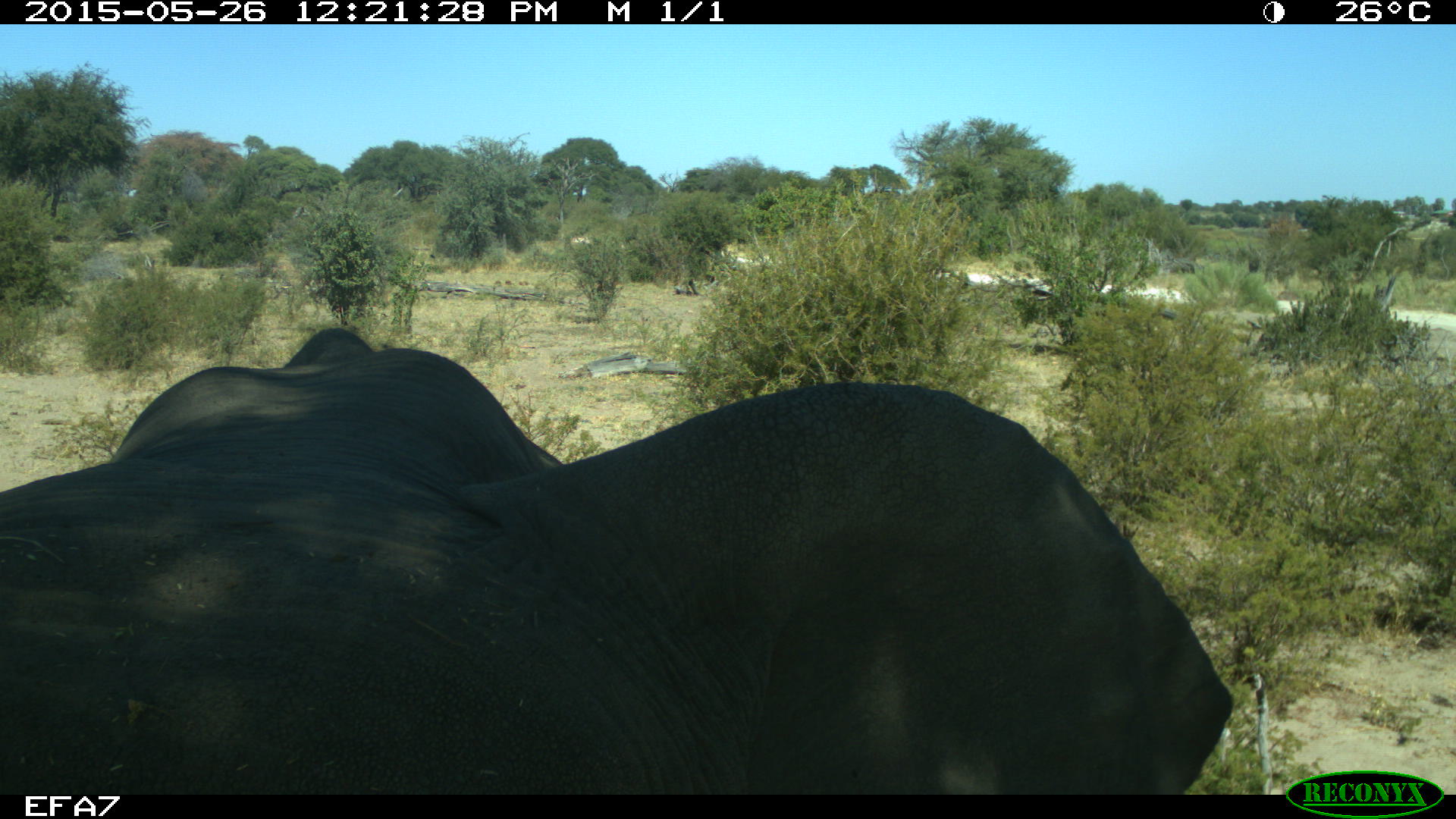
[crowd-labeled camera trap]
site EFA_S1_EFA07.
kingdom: Animalia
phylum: Chordata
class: Mammalia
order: Proboscidea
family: Elephantidae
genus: Loxodonta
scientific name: Loxodonta africana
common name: african bush elephant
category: elephant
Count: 1.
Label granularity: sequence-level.